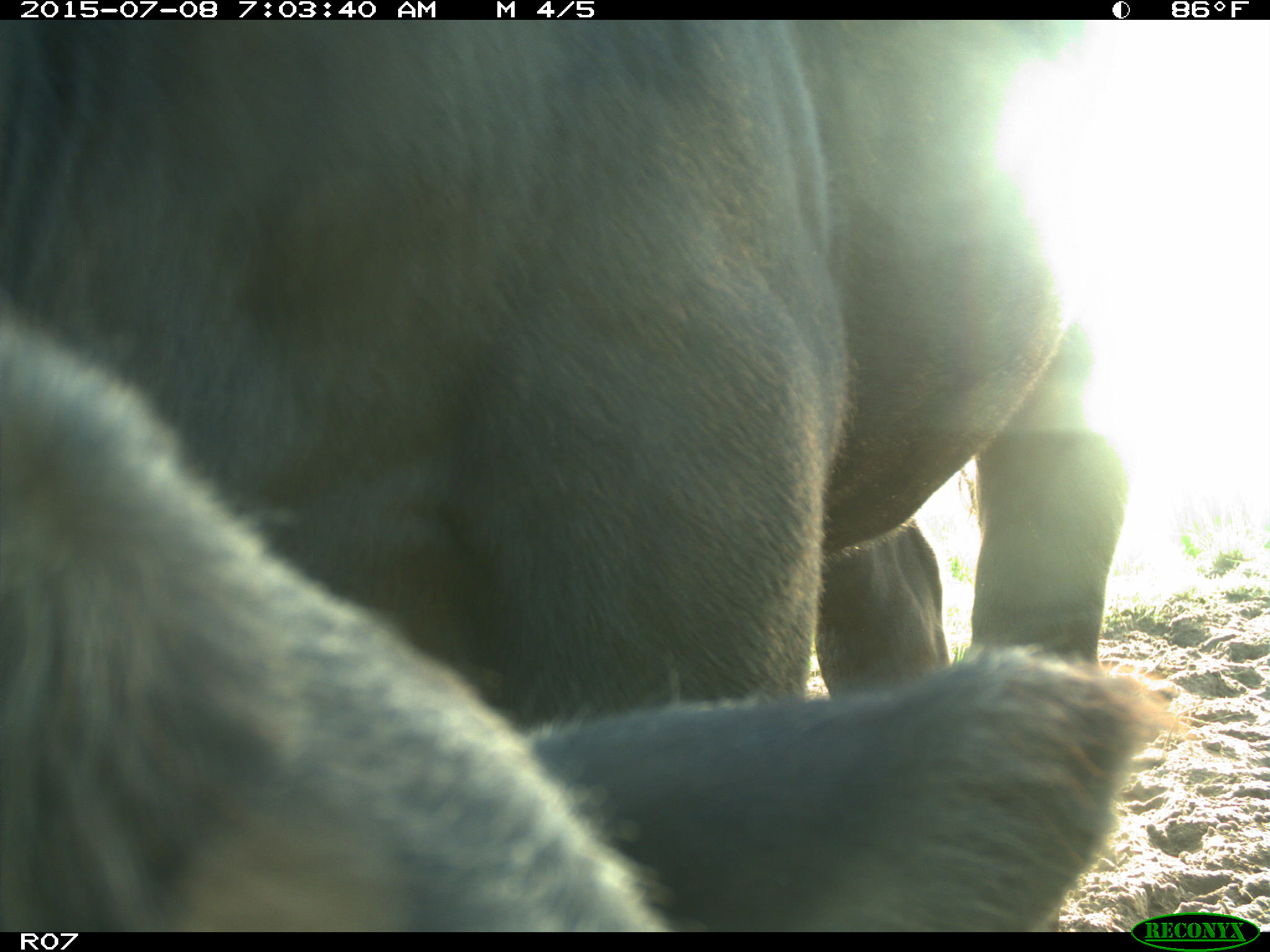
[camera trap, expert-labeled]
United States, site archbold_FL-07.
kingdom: Animalia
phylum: Chordata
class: Mammalia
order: Artiodactyla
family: Bovidae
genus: Bos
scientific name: Bos taurus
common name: domestic cow